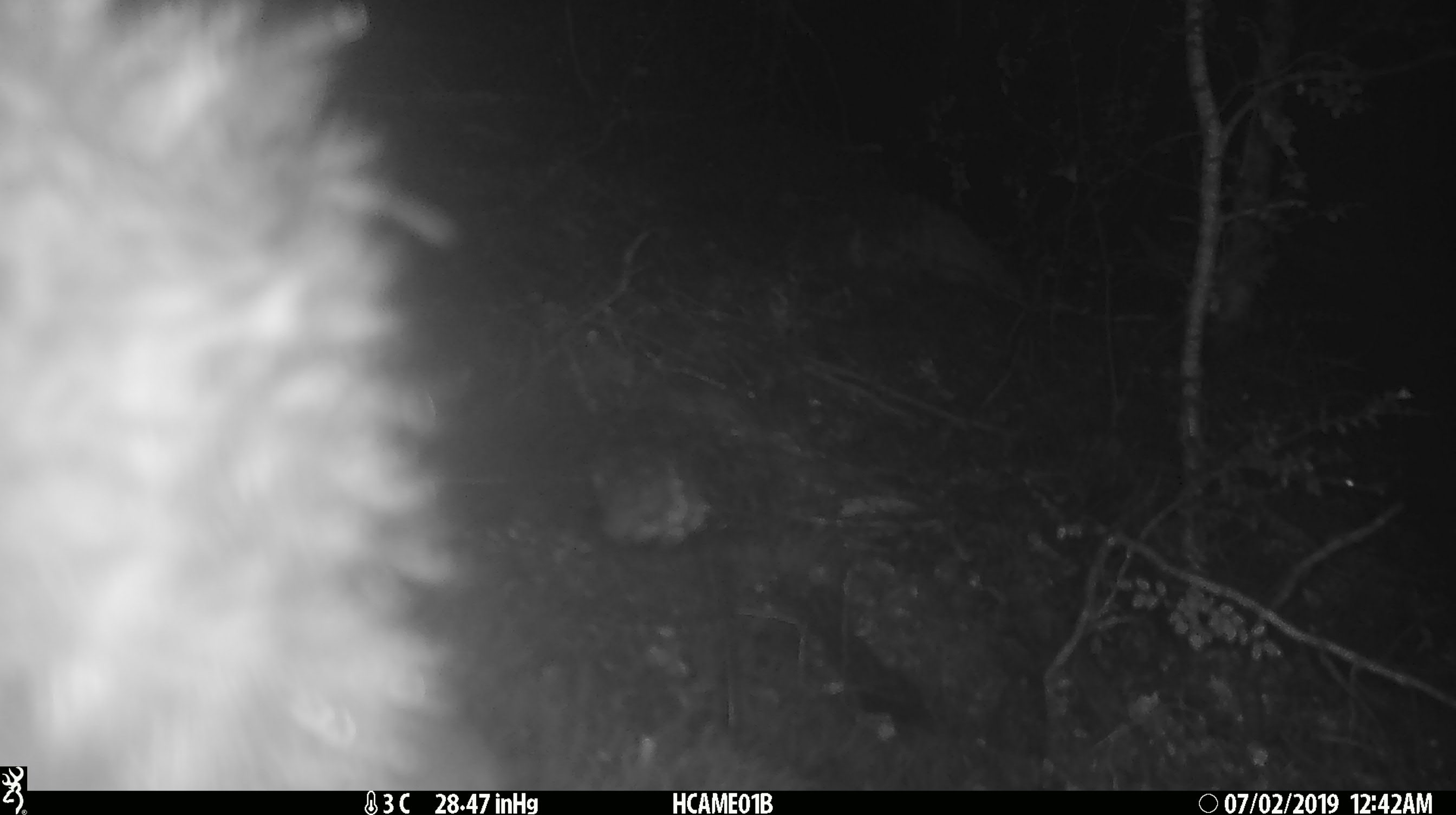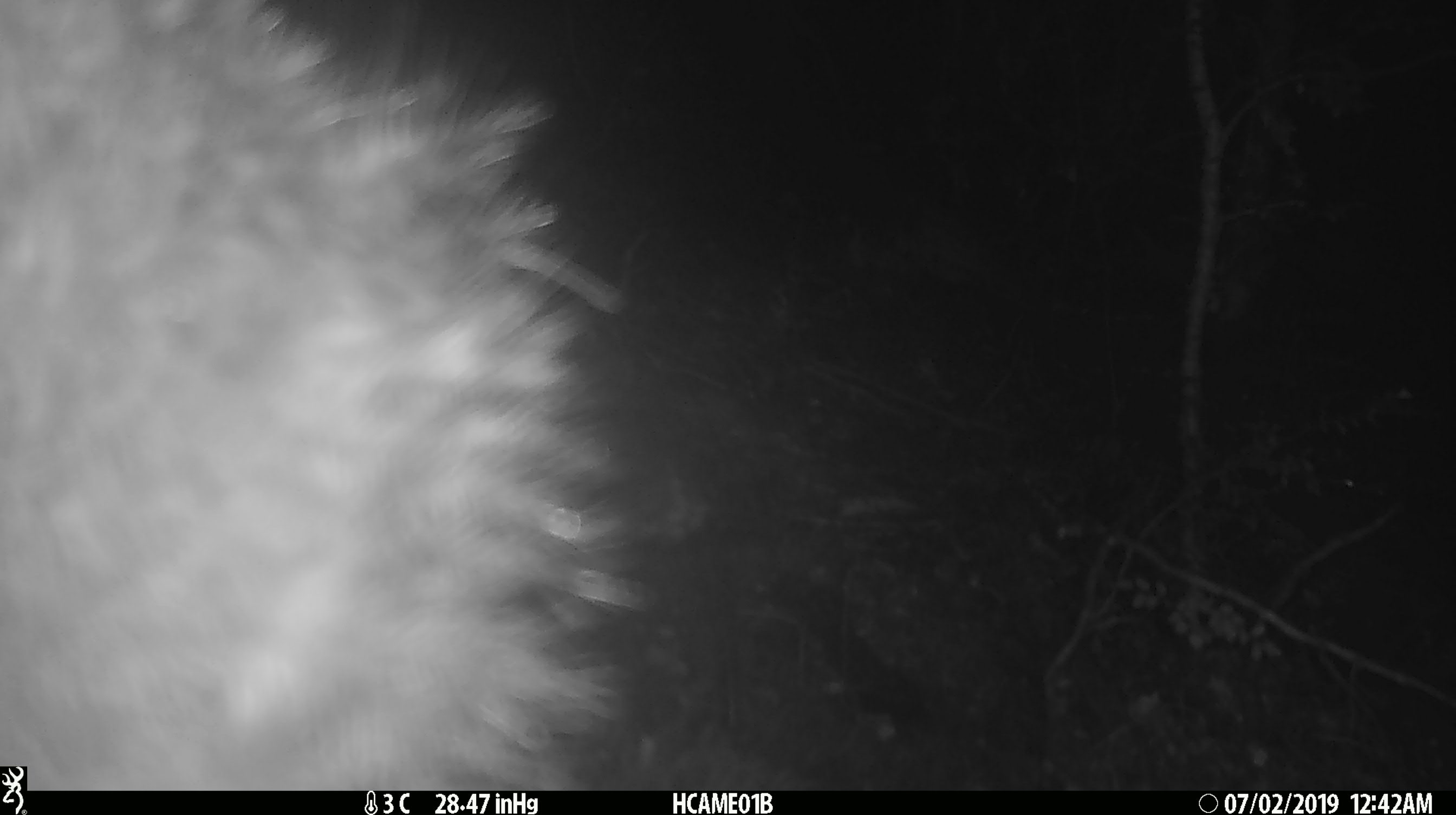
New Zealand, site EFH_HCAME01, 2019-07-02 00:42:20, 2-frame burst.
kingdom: Animalia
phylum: Chordata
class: Aves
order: Apterygiformes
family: Apterygidae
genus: Apteryx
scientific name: Apteryx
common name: kiwi